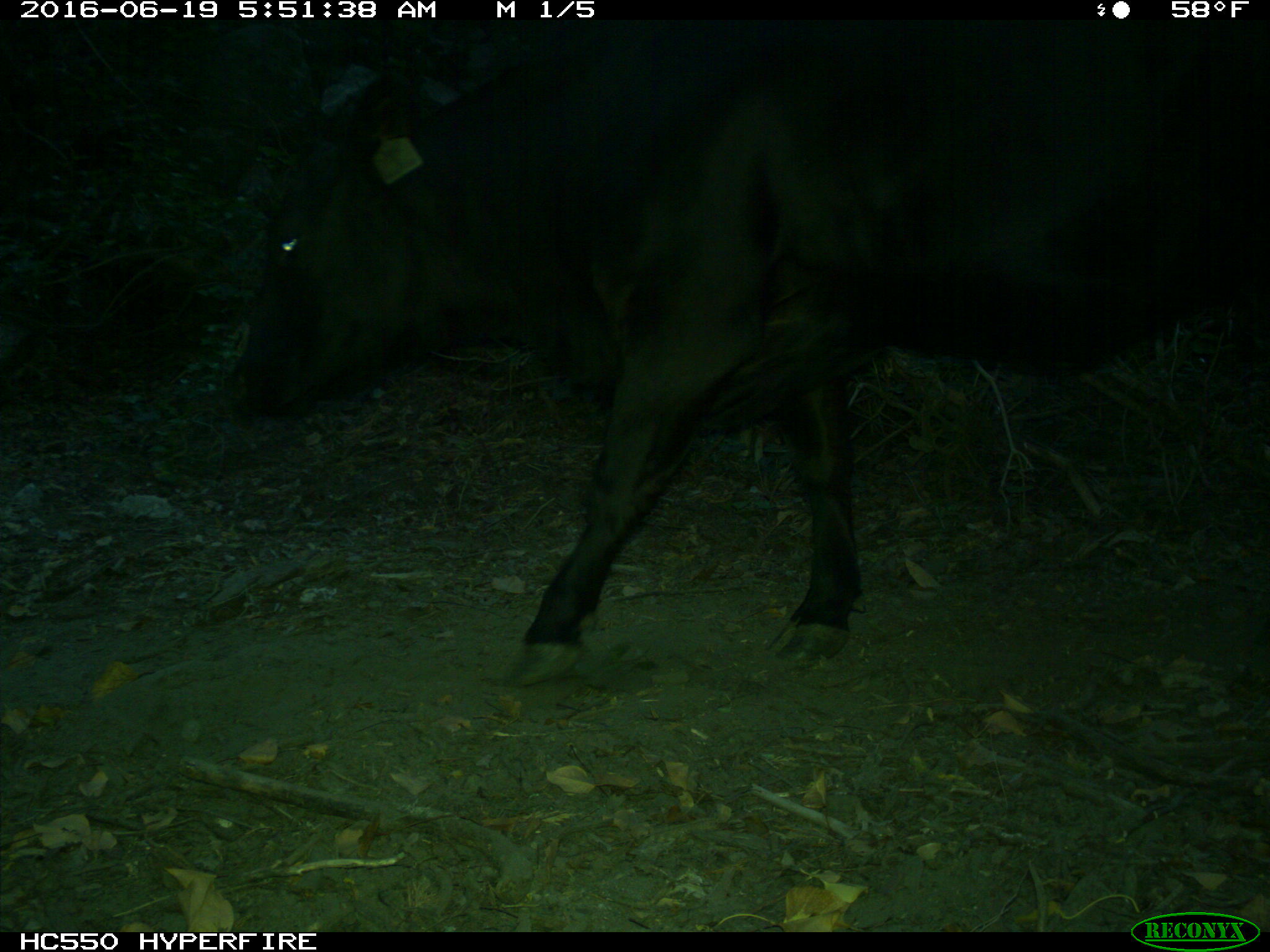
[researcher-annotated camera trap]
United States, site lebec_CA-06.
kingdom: Animalia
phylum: Chordata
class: Mammalia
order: Artiodactyla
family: Bovidae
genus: Bos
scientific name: Bos taurus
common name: domestic cow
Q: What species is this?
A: Bos taurus (domestic cow).